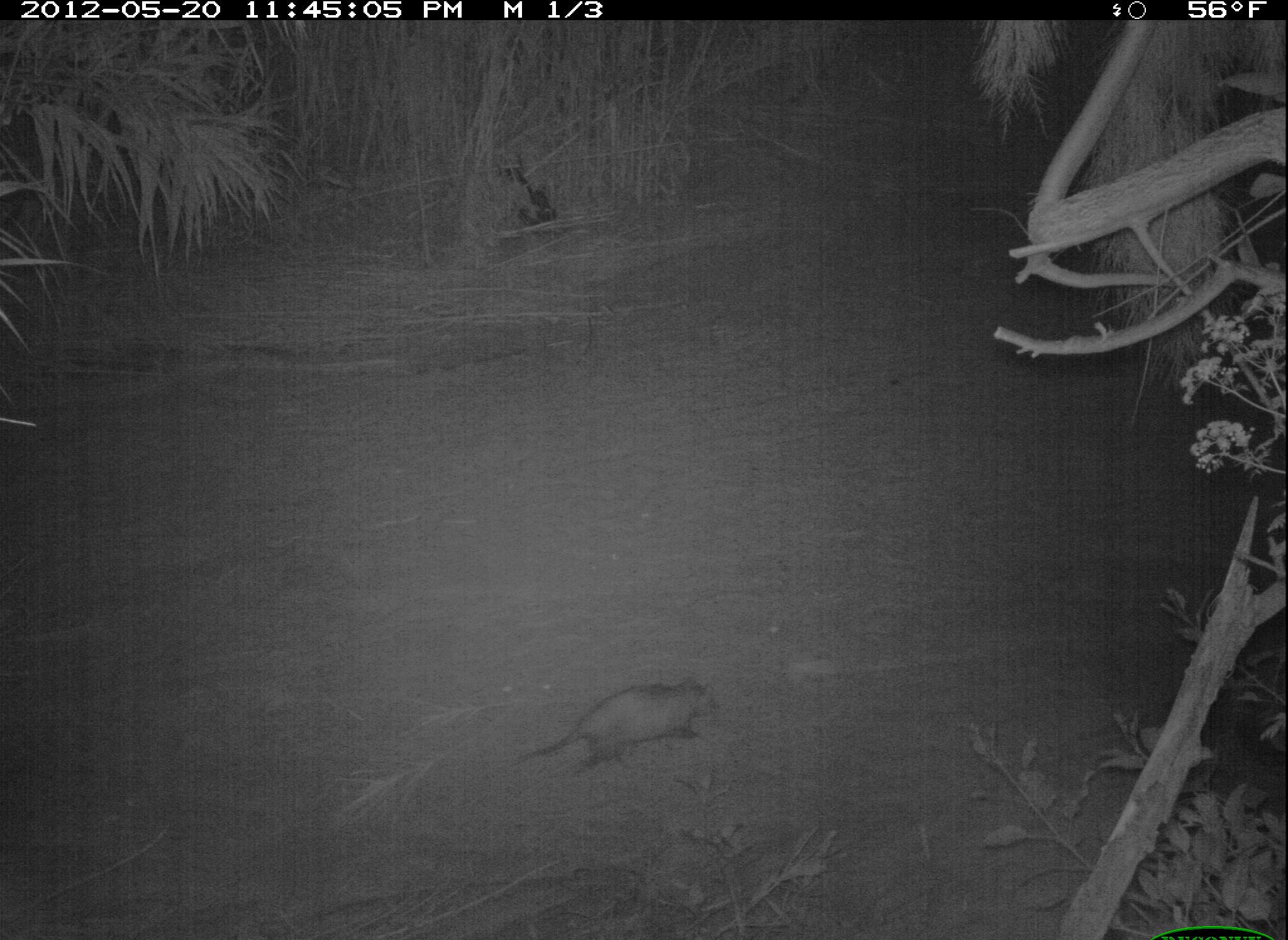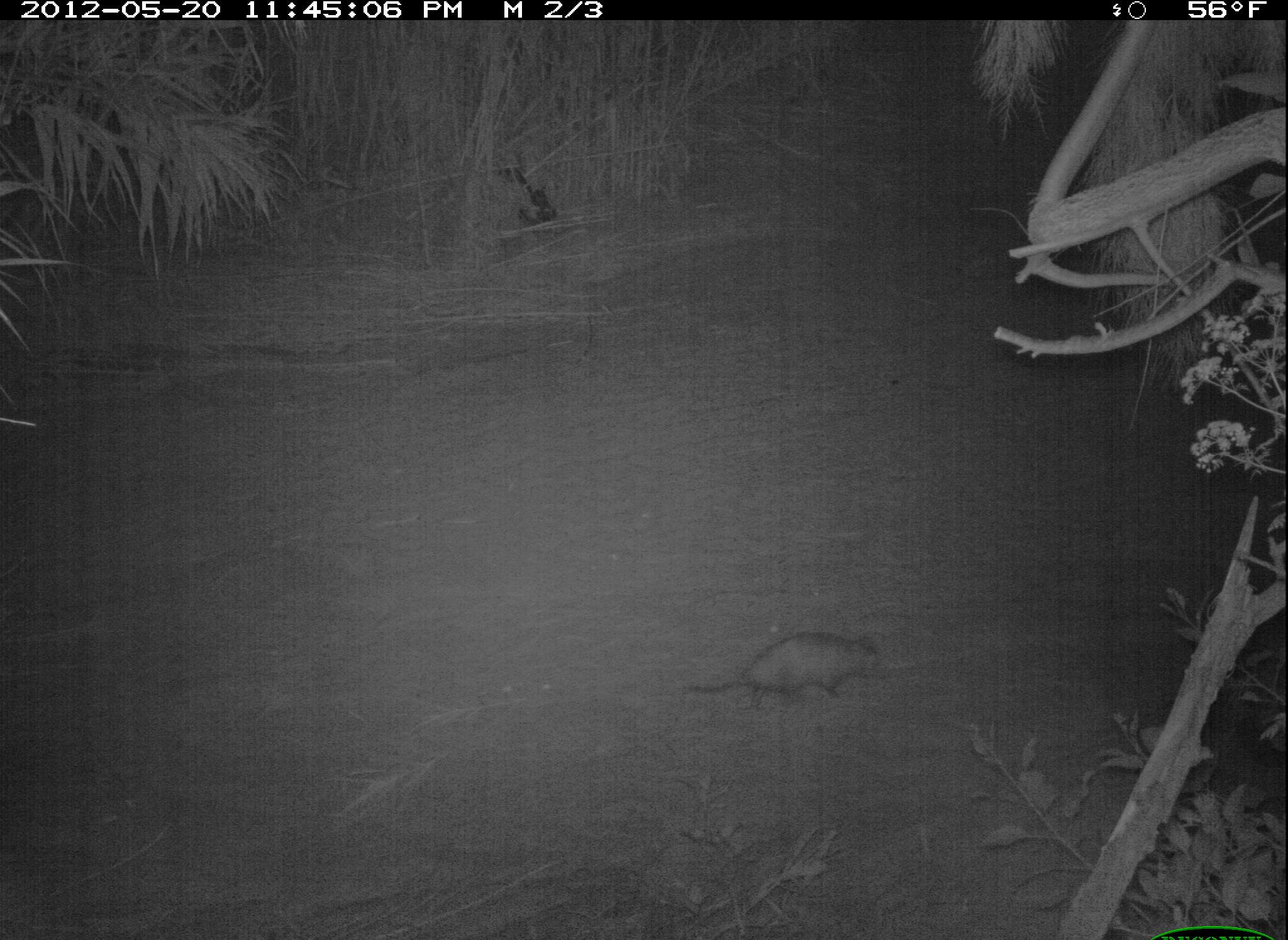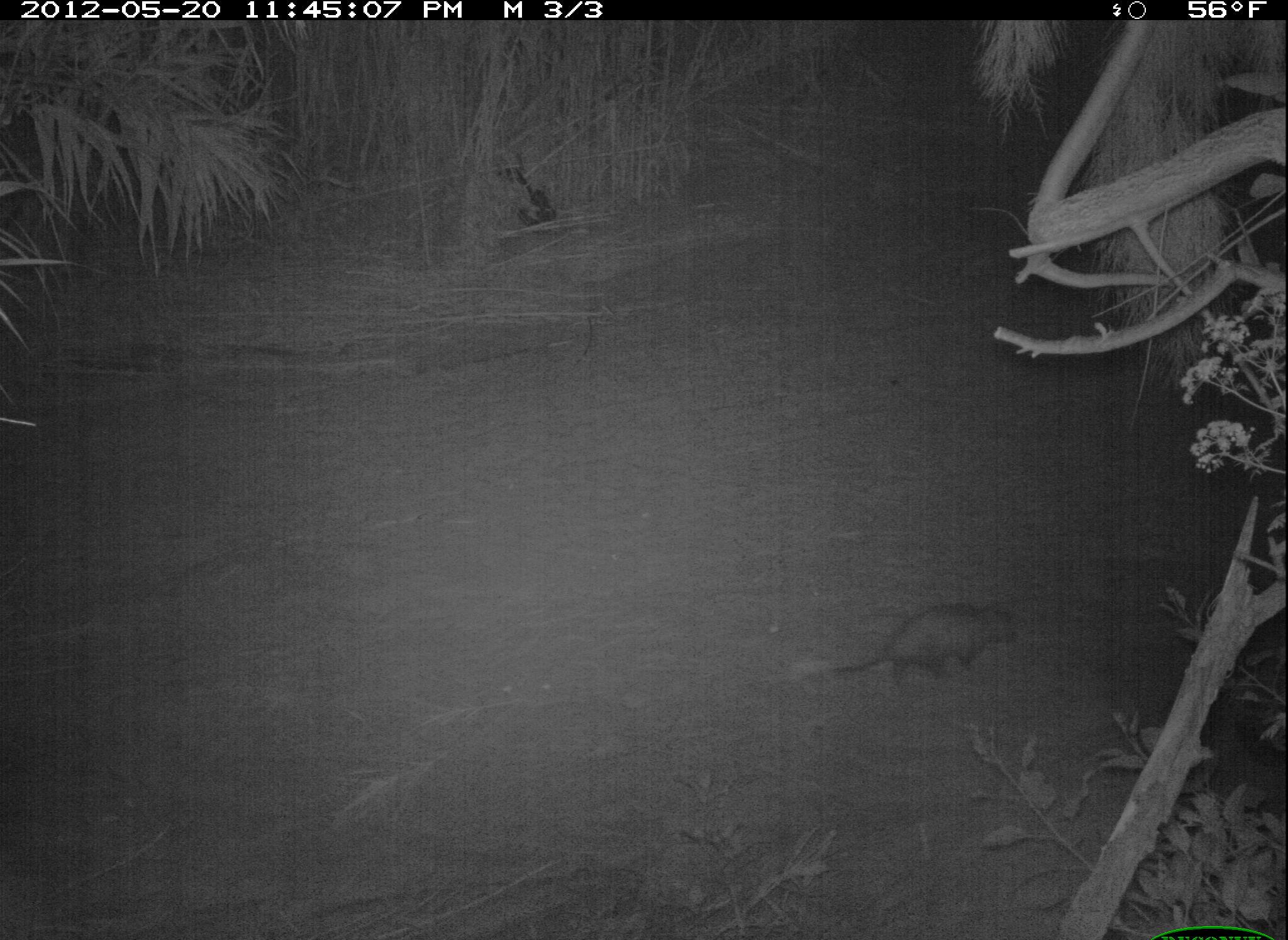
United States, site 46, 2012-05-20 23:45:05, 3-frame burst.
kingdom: Animalia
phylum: Chordata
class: Mammalia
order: Didelphimorphia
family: Didelphidae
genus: Didelphis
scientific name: Didelphis virginiana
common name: virginia opossum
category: opossum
Opossum (virginia opossum) (Didelphis virginiana).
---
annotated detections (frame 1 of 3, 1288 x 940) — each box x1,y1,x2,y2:
opossum: 499,670,736,789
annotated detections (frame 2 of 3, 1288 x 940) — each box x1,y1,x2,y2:
opossum: 679,628,902,722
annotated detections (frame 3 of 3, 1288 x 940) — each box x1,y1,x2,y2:
opossum: 826,590,1043,704